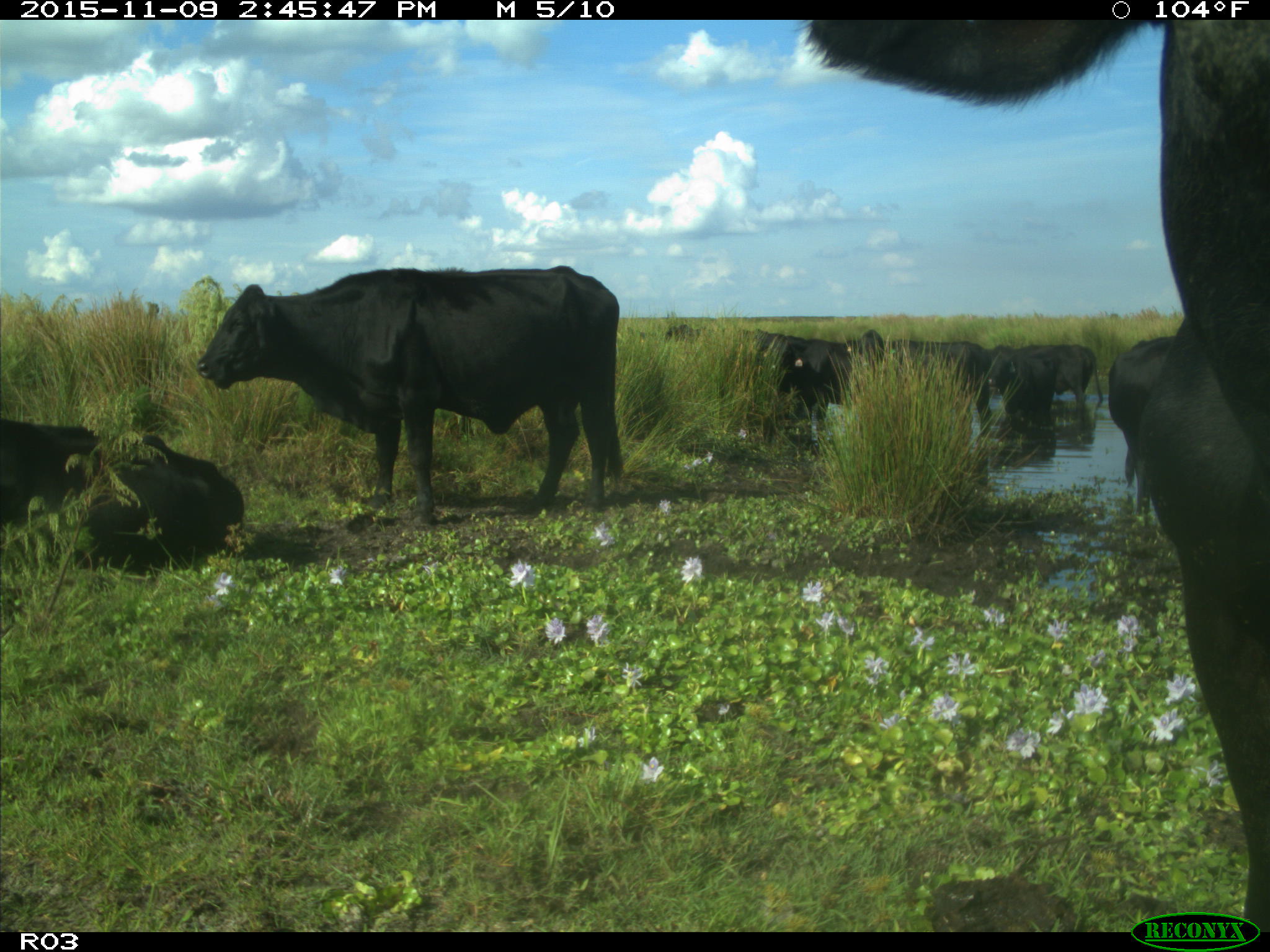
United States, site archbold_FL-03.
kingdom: Animalia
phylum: Chordata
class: Mammalia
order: Artiodactyla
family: Bovidae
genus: Bos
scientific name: Bos taurus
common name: domestic cow